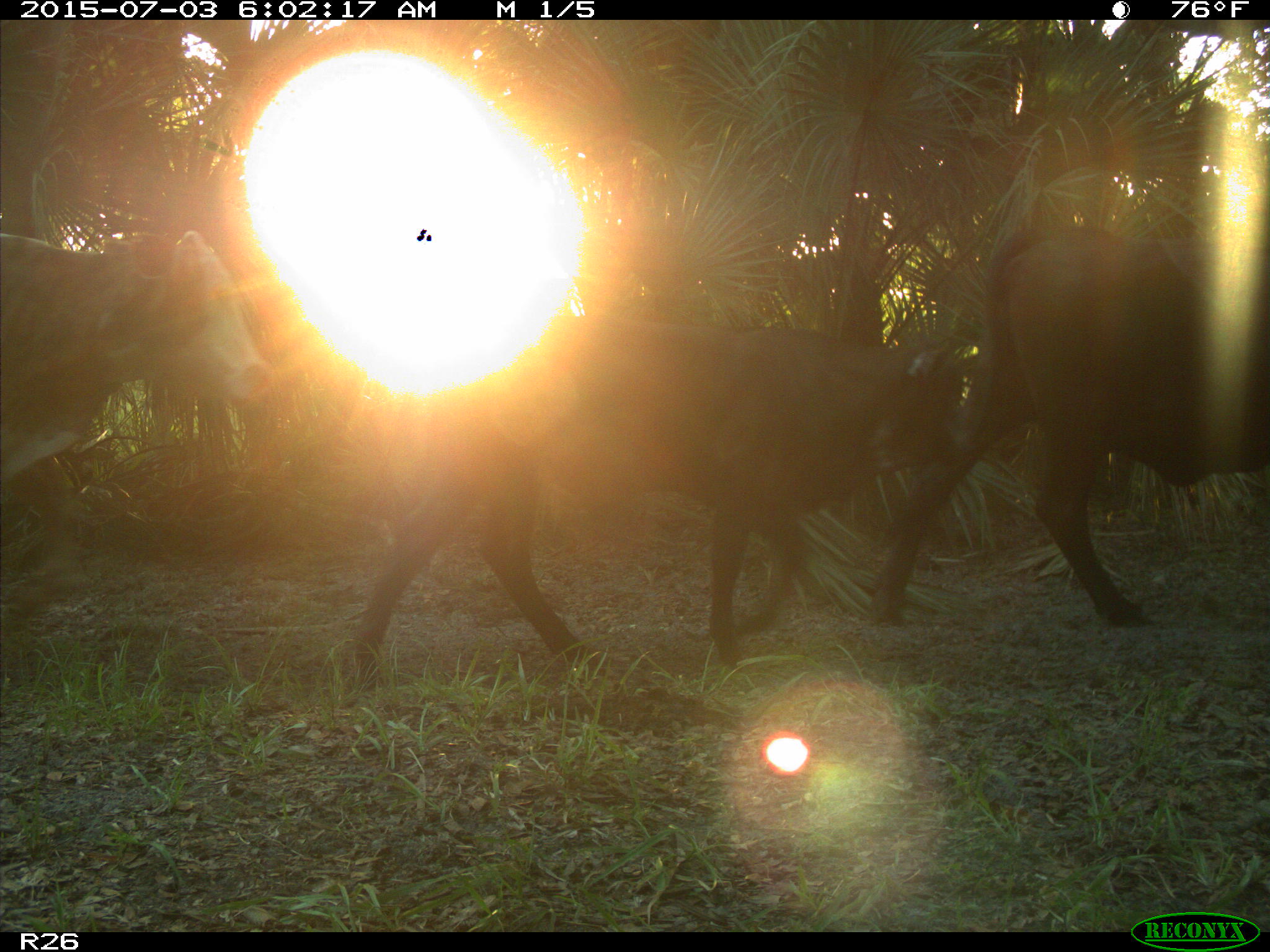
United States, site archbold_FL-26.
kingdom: Animalia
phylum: Chordata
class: Mammalia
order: Artiodactyla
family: Bovidae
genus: Bos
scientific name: Bos taurus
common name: domestic cow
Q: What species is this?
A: Bos taurus (domestic cow).